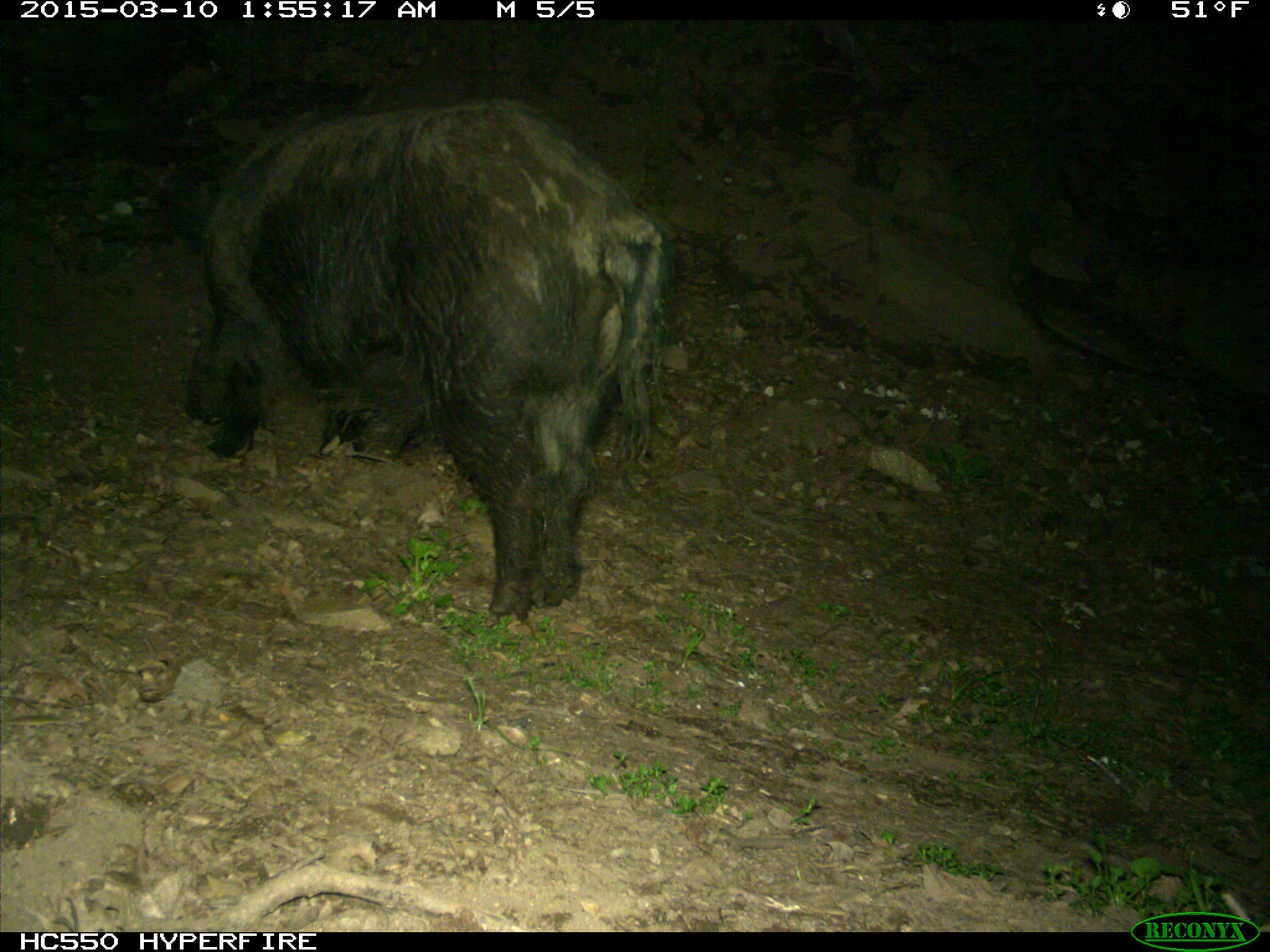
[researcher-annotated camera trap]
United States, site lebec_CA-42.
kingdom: Animalia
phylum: Chordata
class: Mammalia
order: Artiodactyla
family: Suidae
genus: Sus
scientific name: Sus scrofa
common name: wild boar